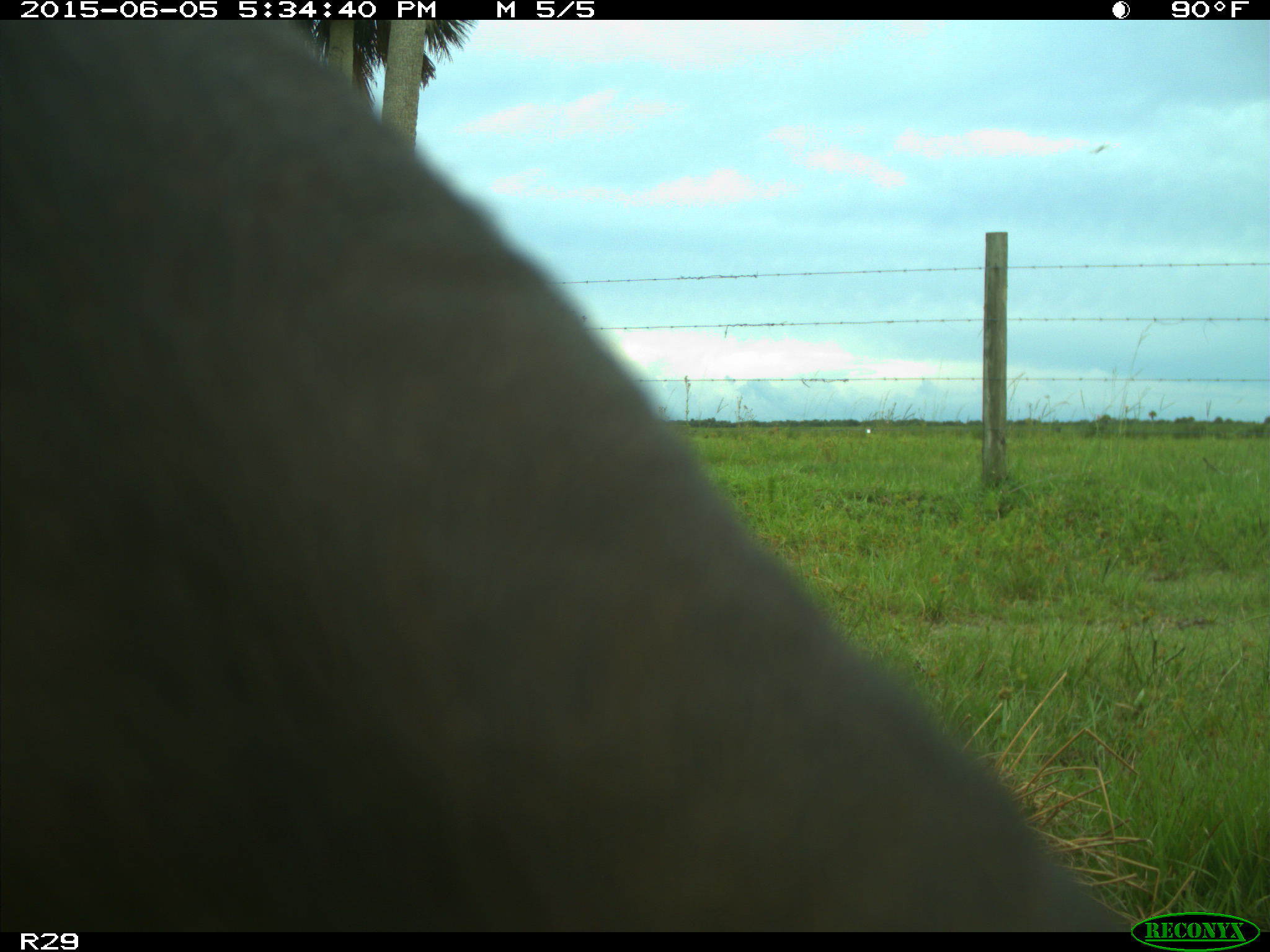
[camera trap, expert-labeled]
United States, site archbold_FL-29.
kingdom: Animalia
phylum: Chordata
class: Mammalia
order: Artiodactyla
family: Bovidae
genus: Bos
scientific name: Bos taurus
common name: domestic cow